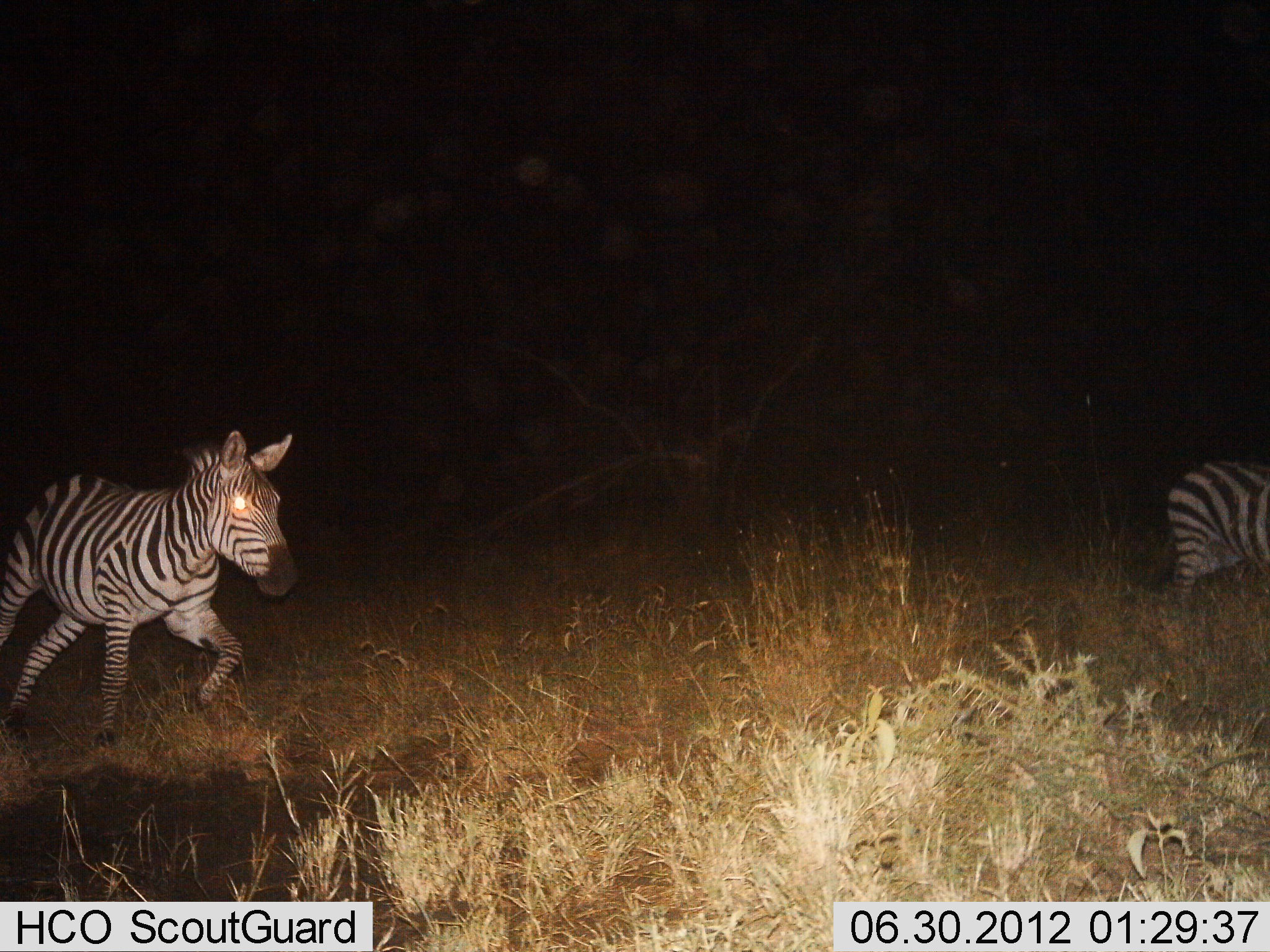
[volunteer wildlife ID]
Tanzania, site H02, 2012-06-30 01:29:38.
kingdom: Animalia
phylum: Chordata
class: Mammalia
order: Perissodactyla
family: Equidae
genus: Equus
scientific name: Equus quagga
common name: plains zebra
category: zebra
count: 2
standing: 30%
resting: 0%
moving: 90%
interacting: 0%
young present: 10%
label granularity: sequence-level